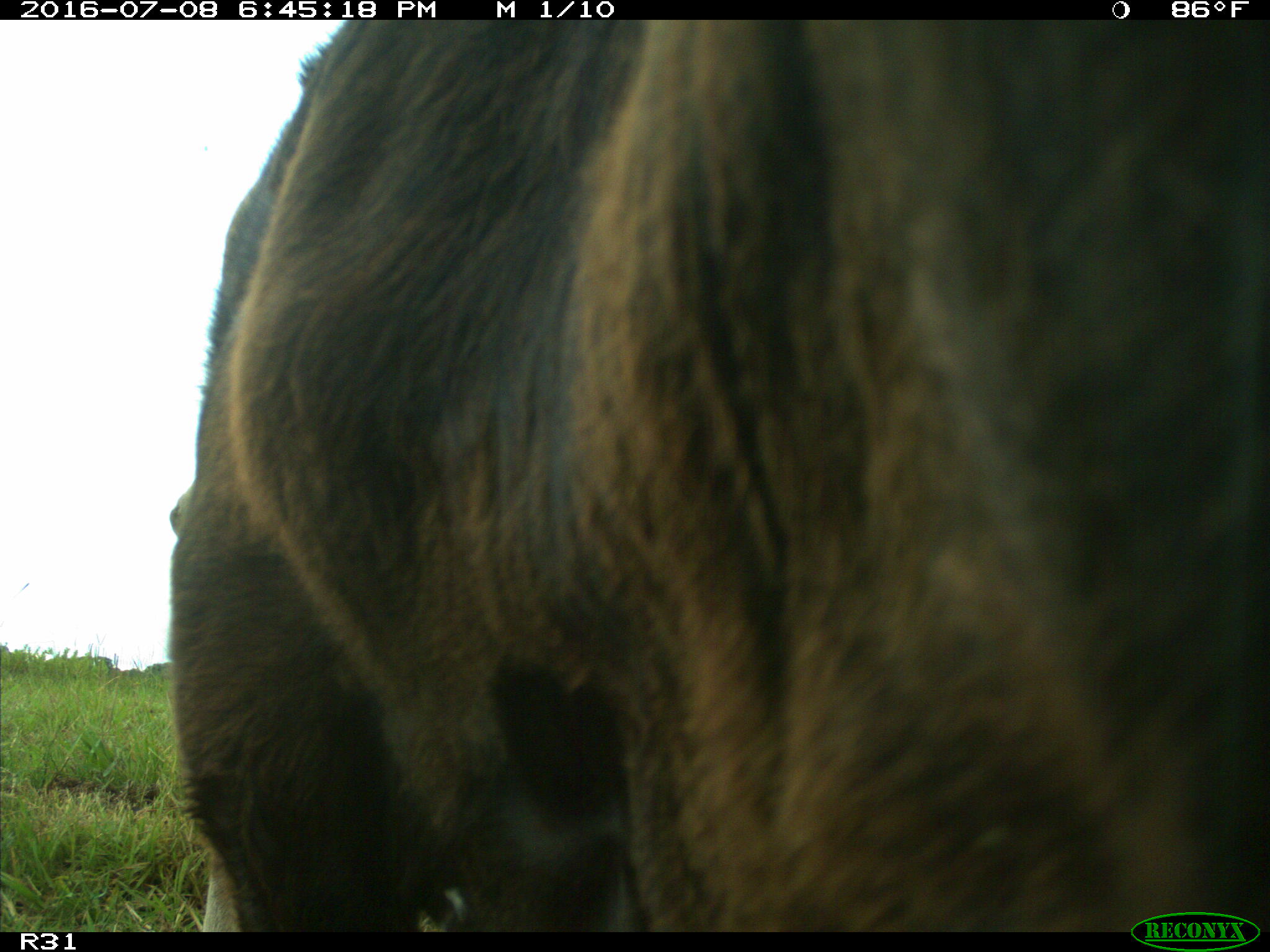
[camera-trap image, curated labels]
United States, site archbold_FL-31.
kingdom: Animalia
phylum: Chordata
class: Mammalia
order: Artiodactyla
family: Bovidae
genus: Bos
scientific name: Bos taurus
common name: domestic cow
Bos taurus (domestic cow).